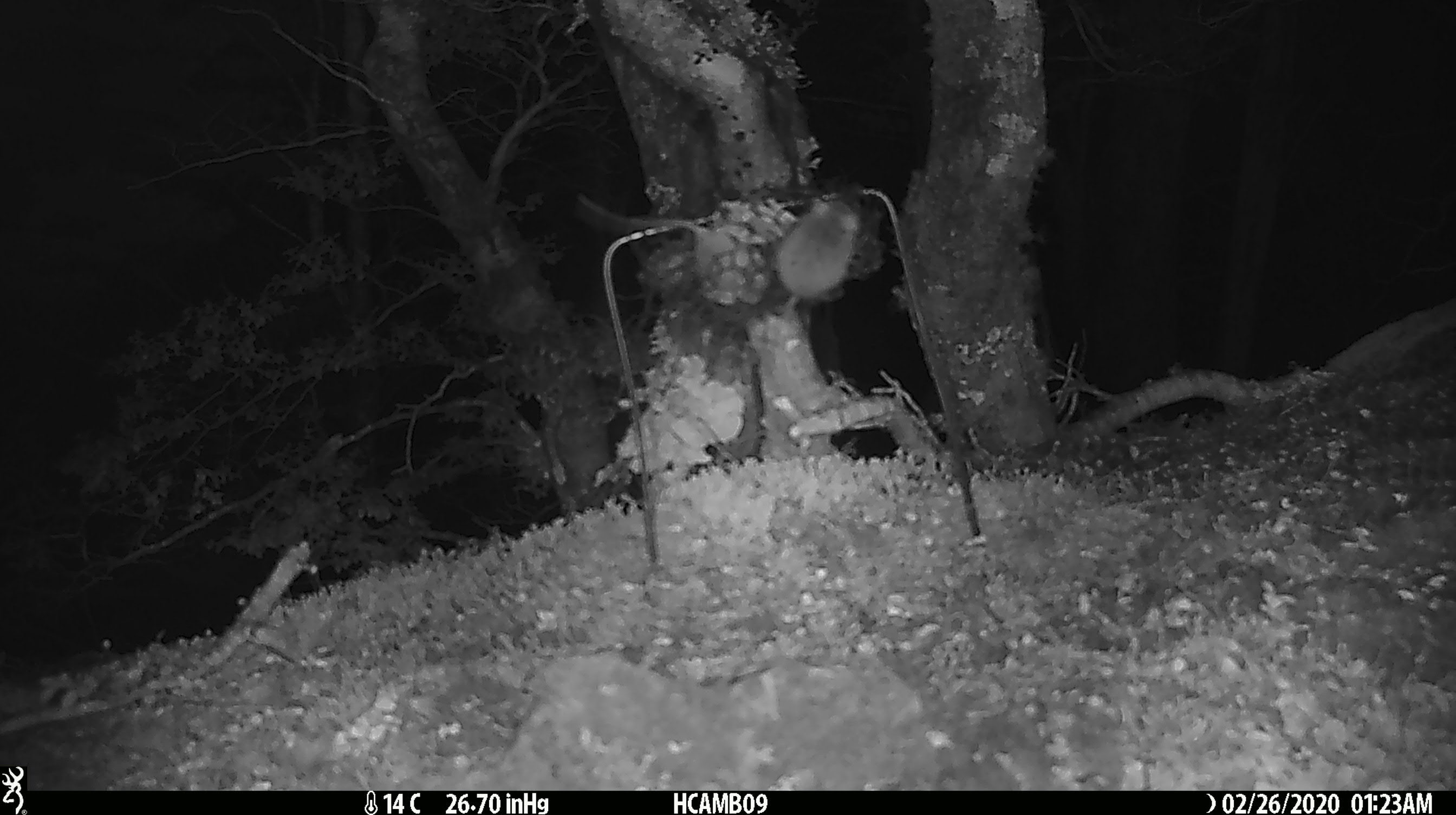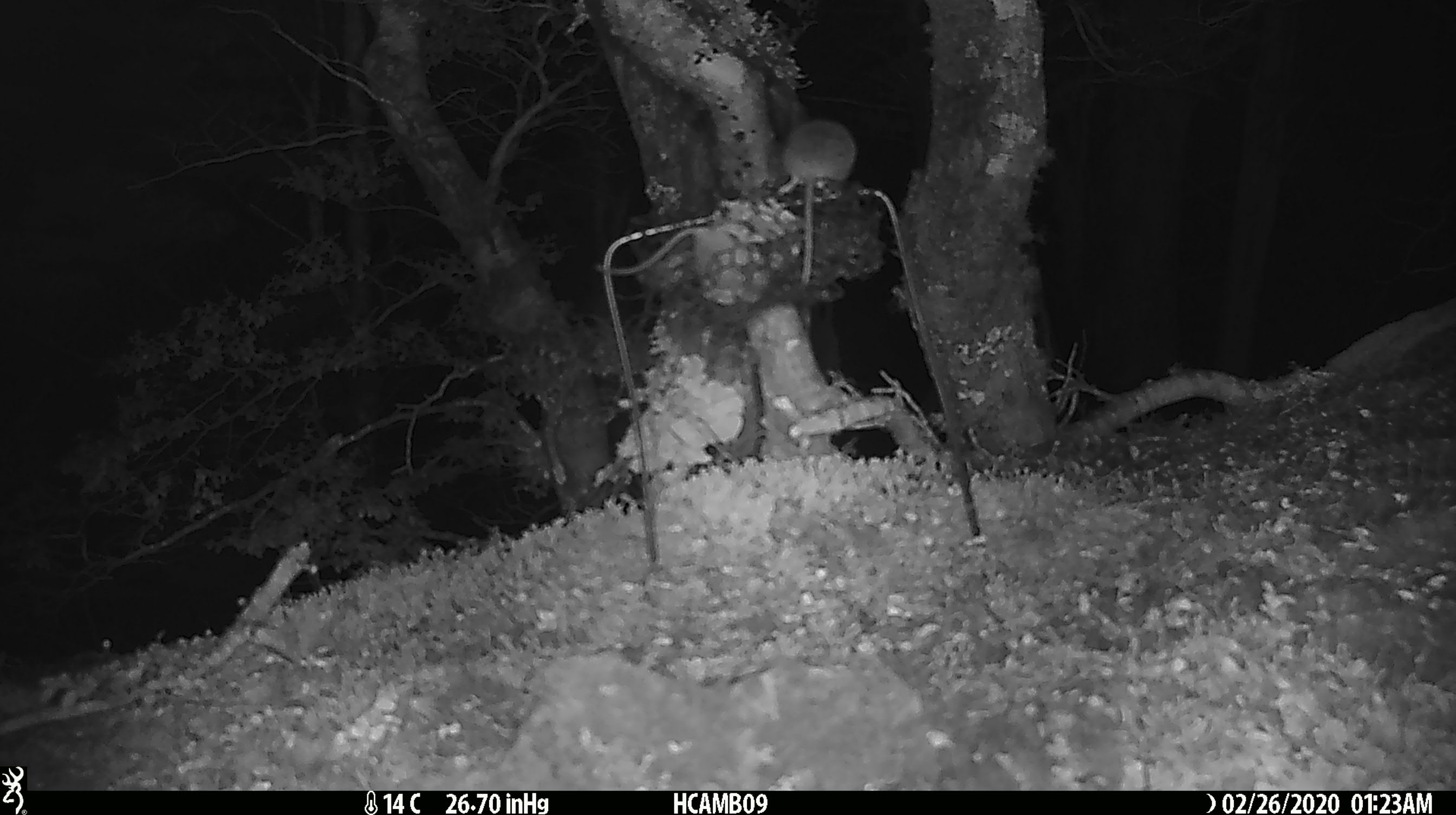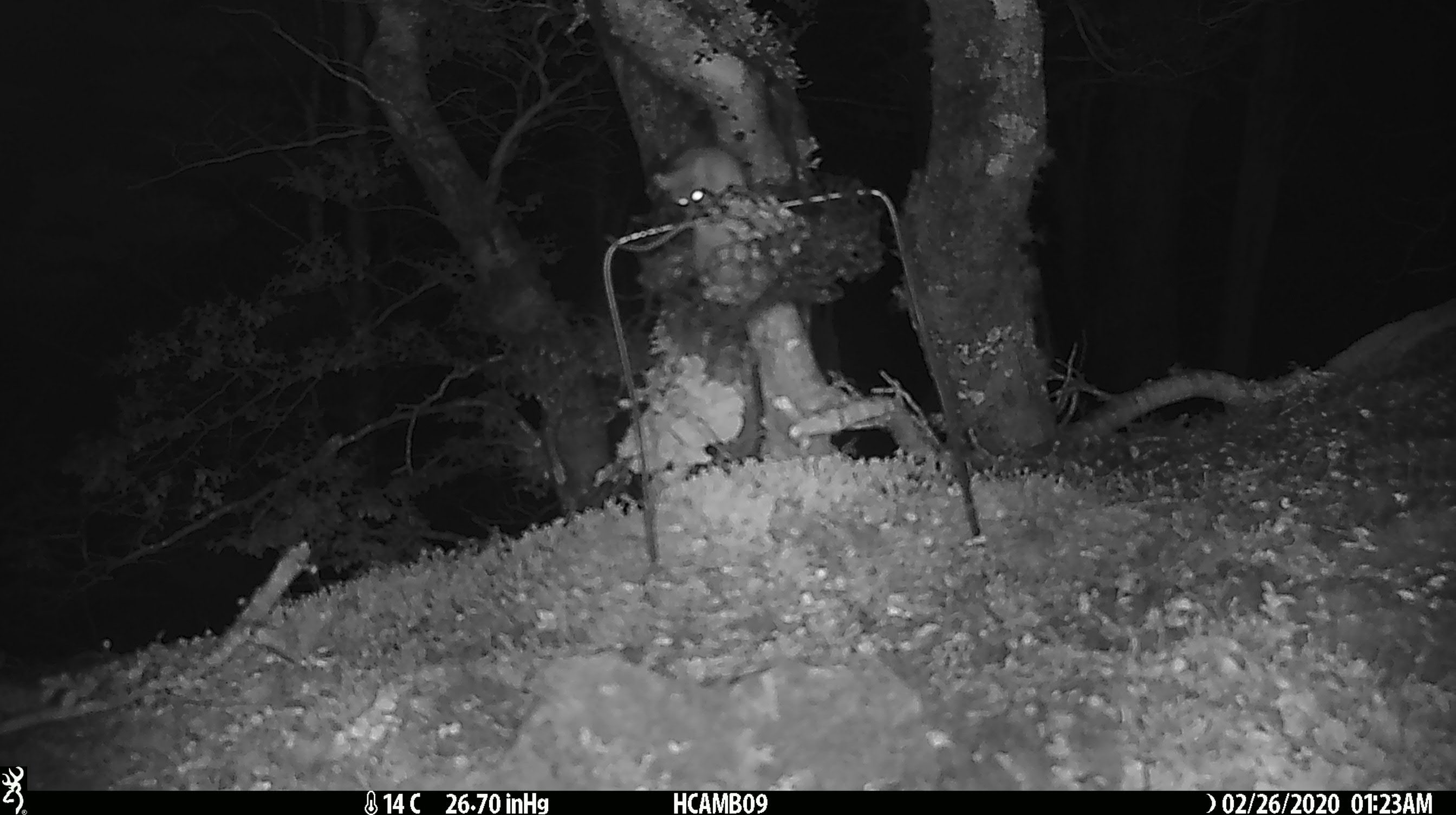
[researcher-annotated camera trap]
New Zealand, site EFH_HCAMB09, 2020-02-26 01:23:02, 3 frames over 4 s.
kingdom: Animalia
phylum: Chordata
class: Mammalia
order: Rodentia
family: Muridae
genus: Mus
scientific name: Mus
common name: mouse